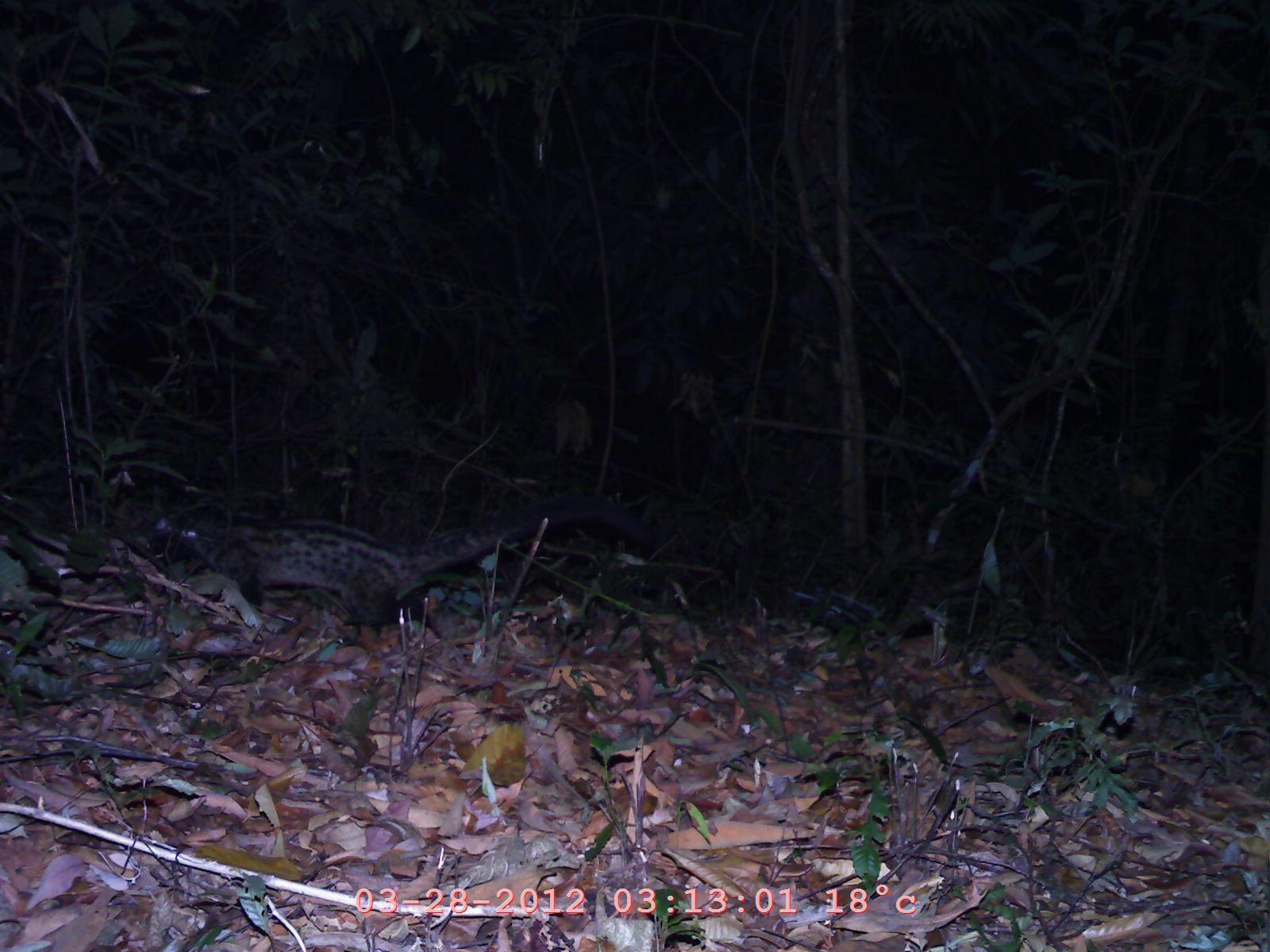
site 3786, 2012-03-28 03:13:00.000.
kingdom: Animalia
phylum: Chordata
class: Mammalia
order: Carnivora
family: Viverridae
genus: Paradoxurus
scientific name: Paradoxurus hermaphroditus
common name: asian palm civet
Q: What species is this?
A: Paradoxurus hermaphroditus (asian palm civet).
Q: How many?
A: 1.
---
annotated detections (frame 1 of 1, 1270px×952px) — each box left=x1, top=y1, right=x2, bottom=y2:
paradoxurus hermaphroditus: left=145, top=494, right=660, bottom=628